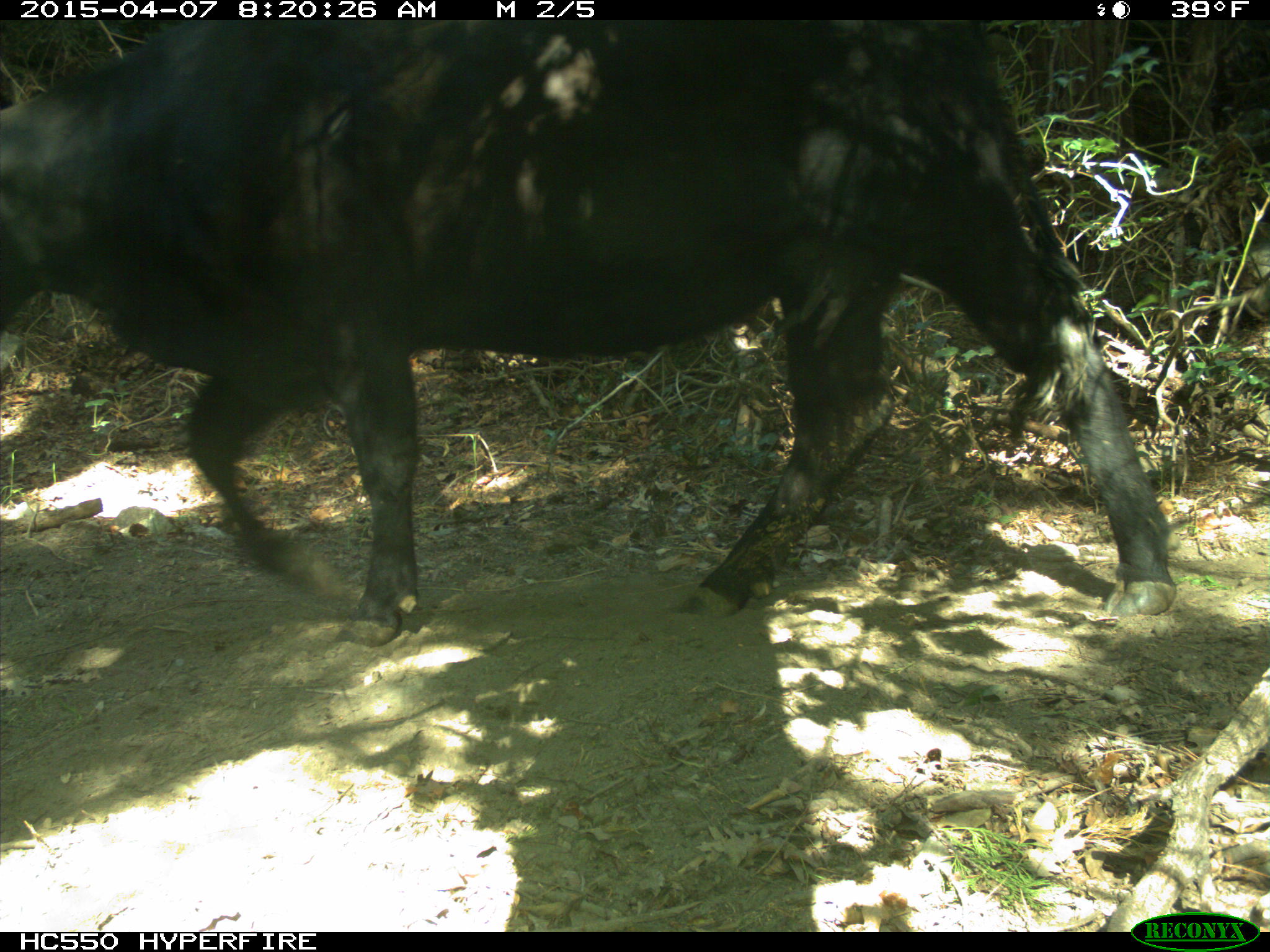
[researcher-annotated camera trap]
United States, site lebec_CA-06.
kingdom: Animalia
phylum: Chordata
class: Mammalia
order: Artiodactyla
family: Bovidae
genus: Bos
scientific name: Bos taurus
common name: domestic cow